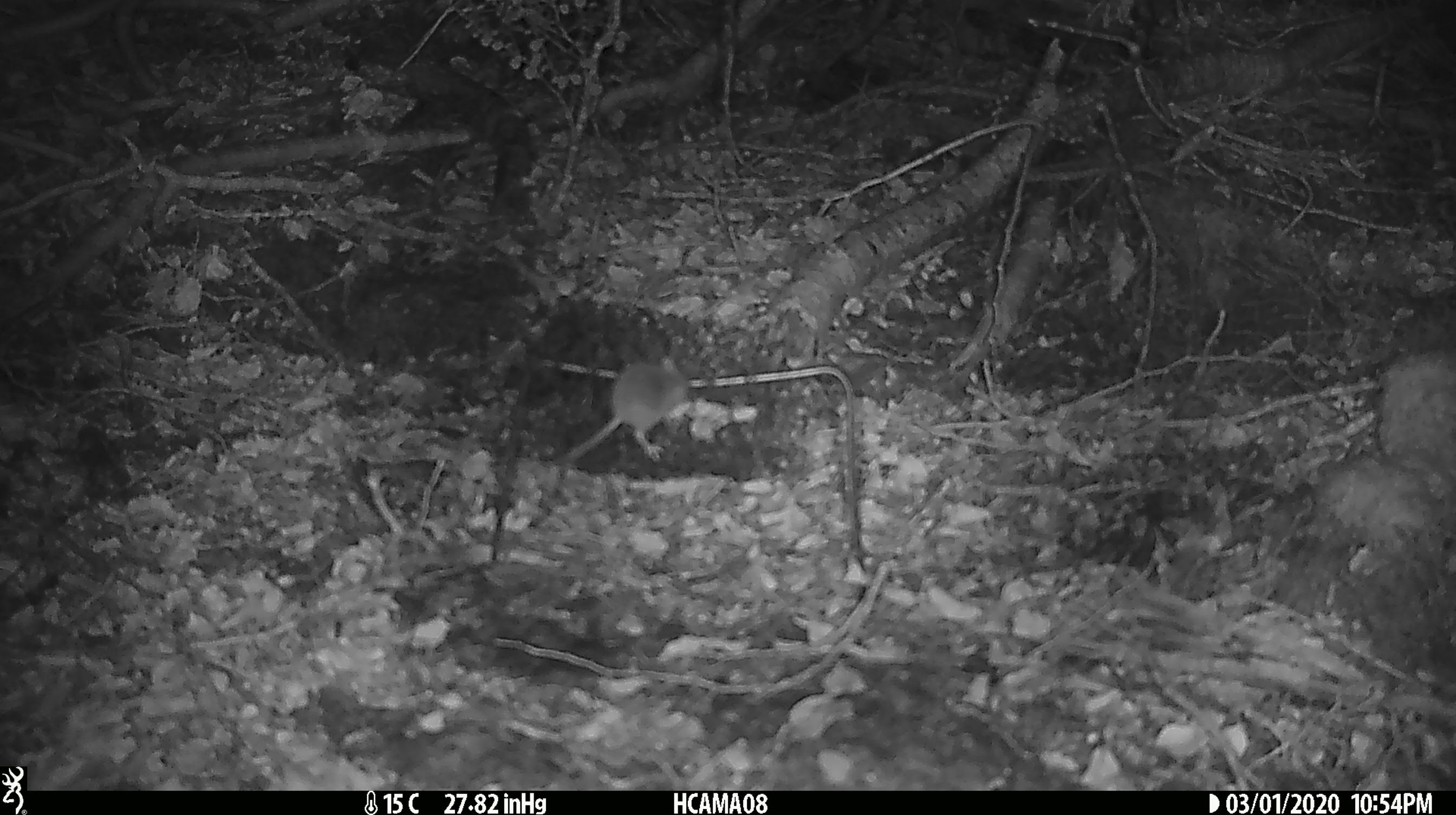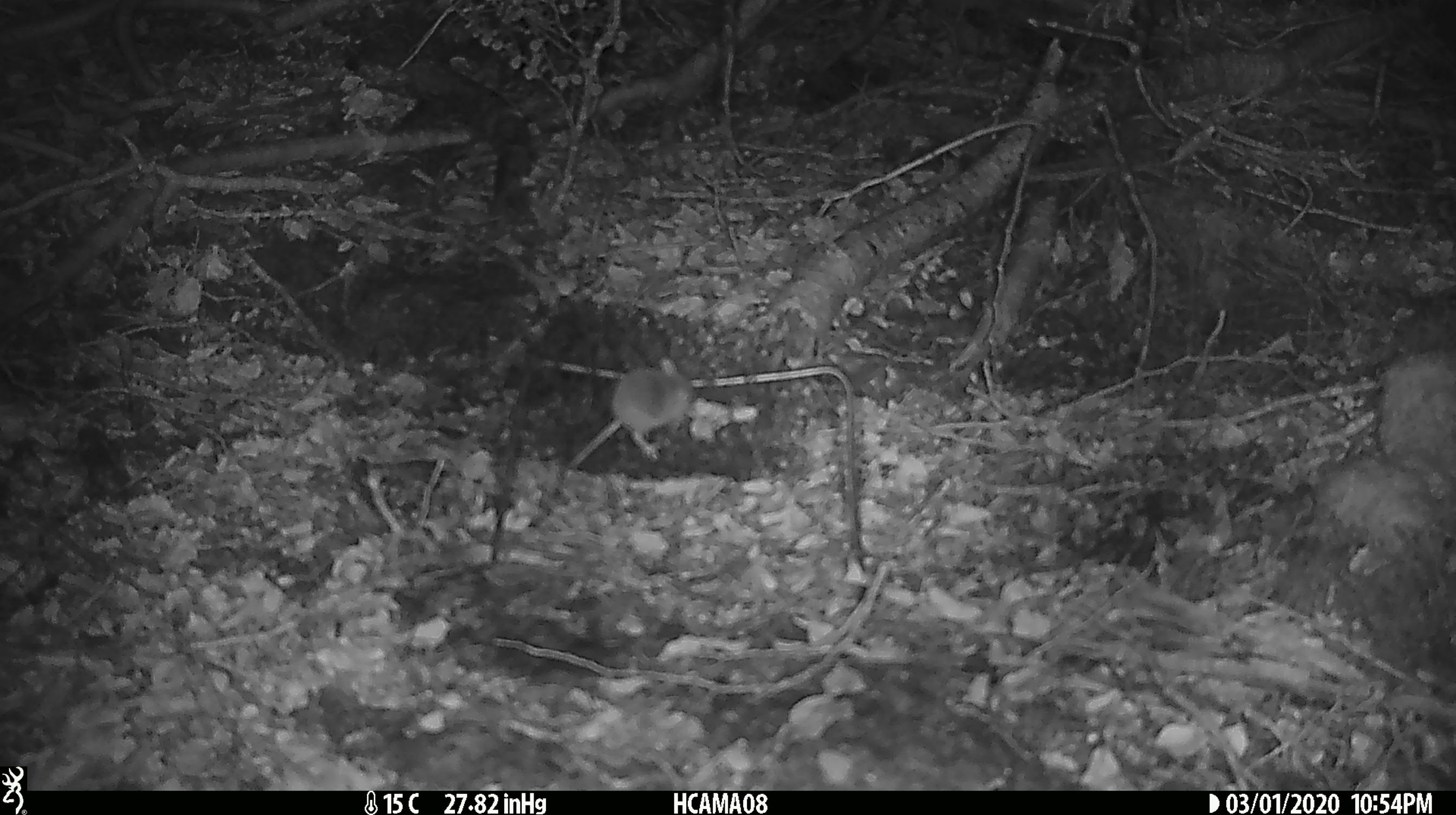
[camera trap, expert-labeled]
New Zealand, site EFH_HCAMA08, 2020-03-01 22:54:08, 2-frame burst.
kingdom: Animalia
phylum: Chordata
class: Mammalia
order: Rodentia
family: Muridae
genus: Mus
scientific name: Mus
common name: mouse